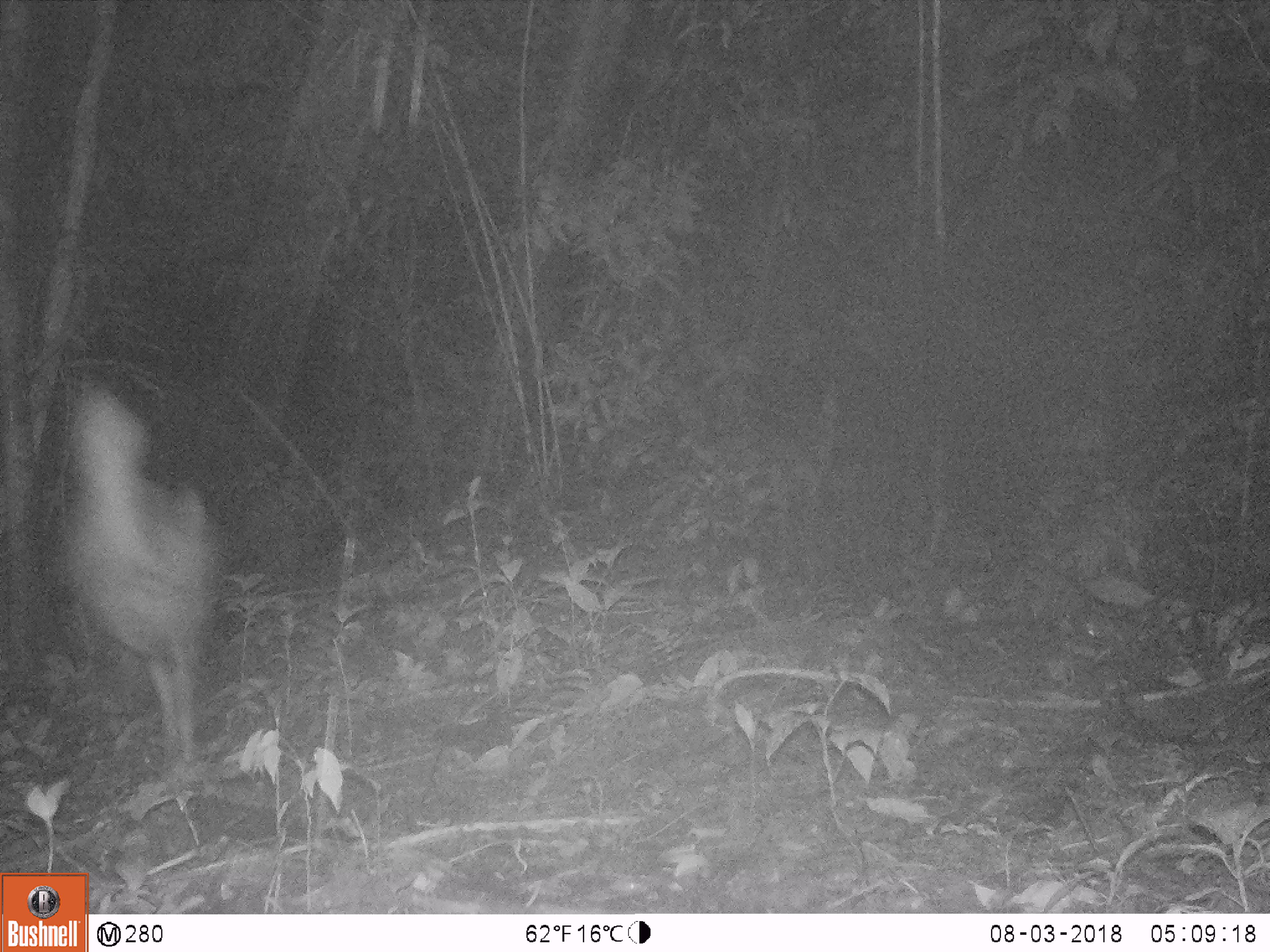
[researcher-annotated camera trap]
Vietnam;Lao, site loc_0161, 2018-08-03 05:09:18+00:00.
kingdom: Animalia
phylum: Chordata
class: Mammalia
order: Artiodactyla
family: Cervidae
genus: Muntiacus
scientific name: Muntiacus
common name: muntjacs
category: unidentified muntjac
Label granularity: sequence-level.